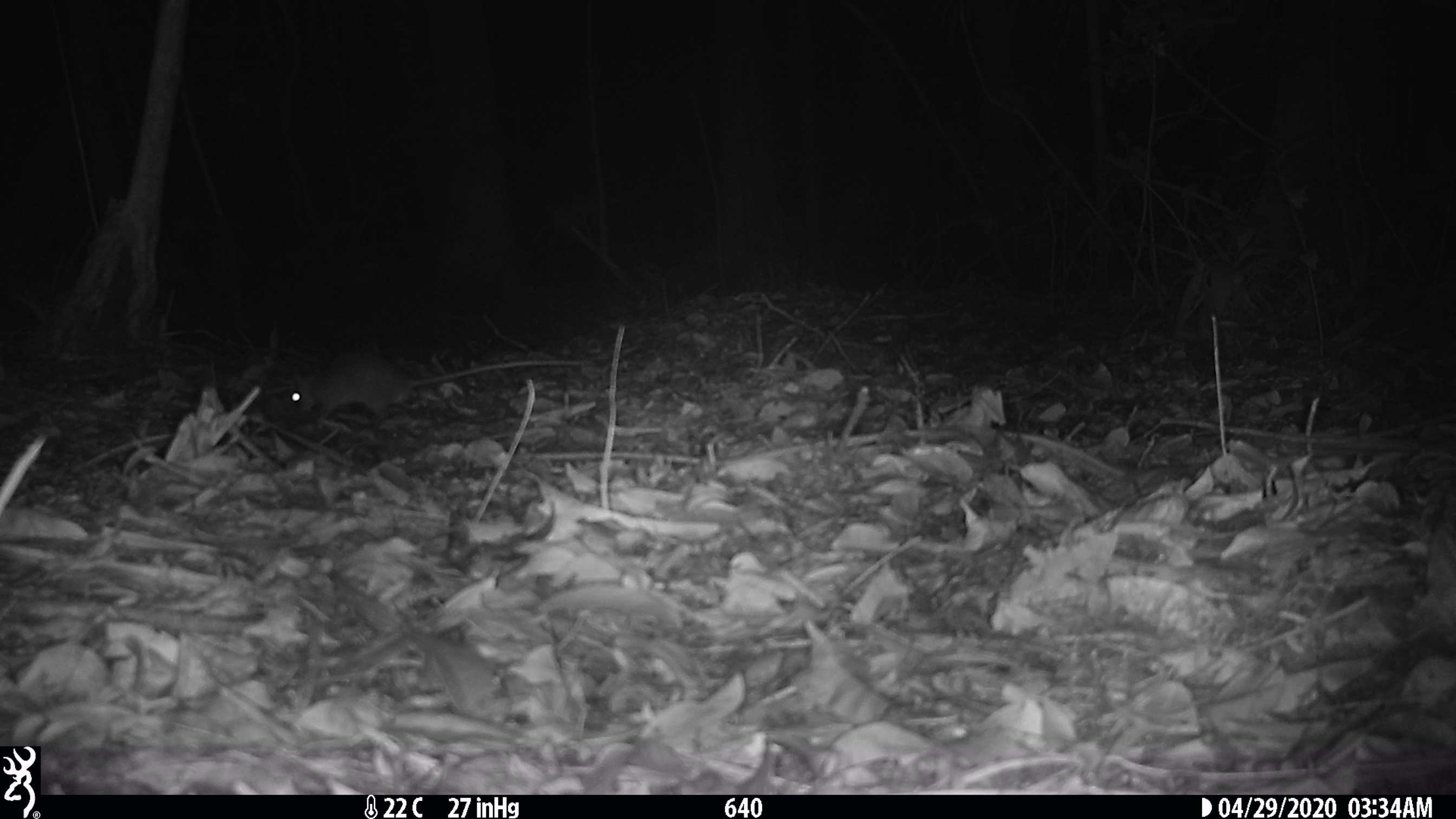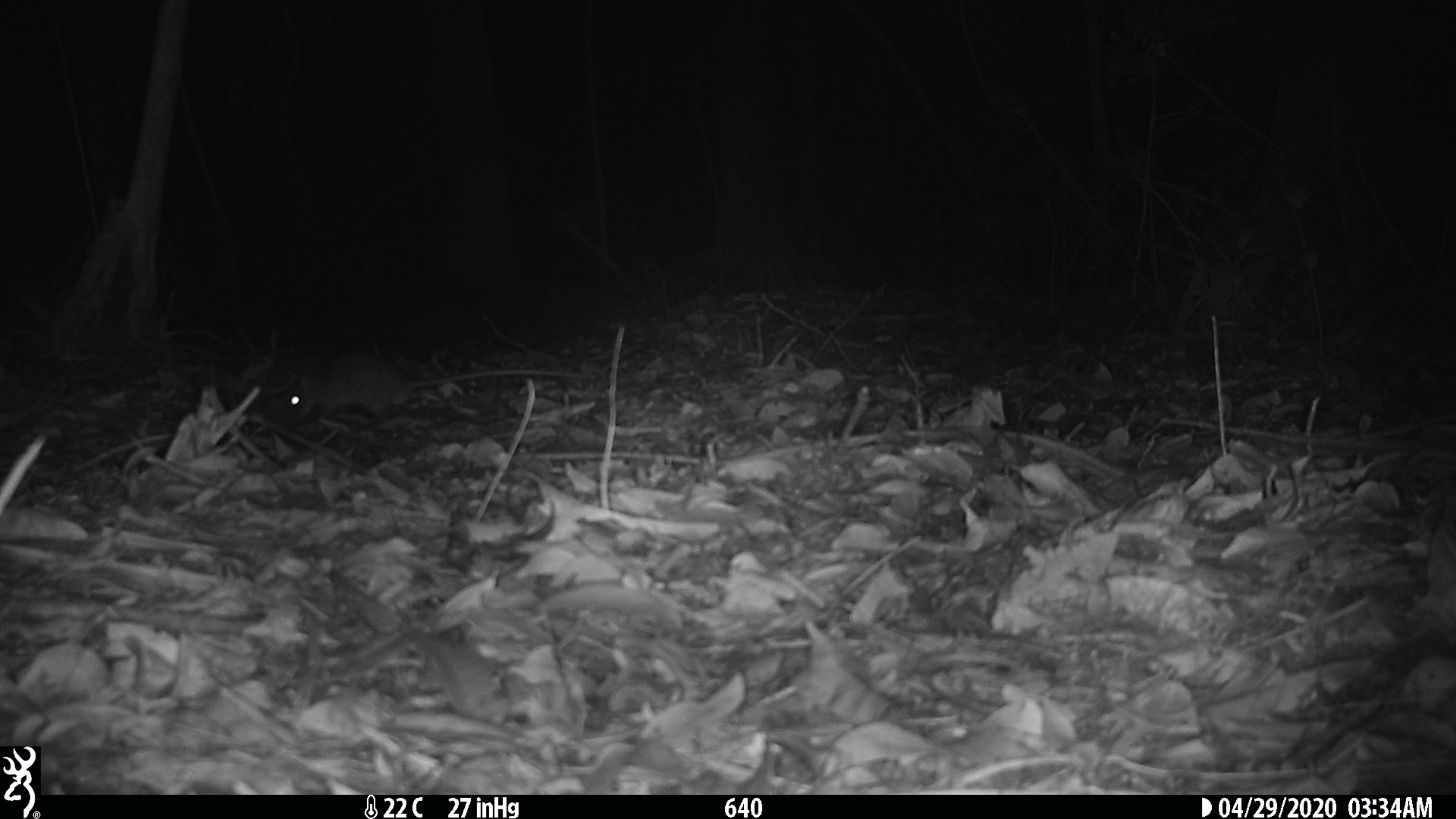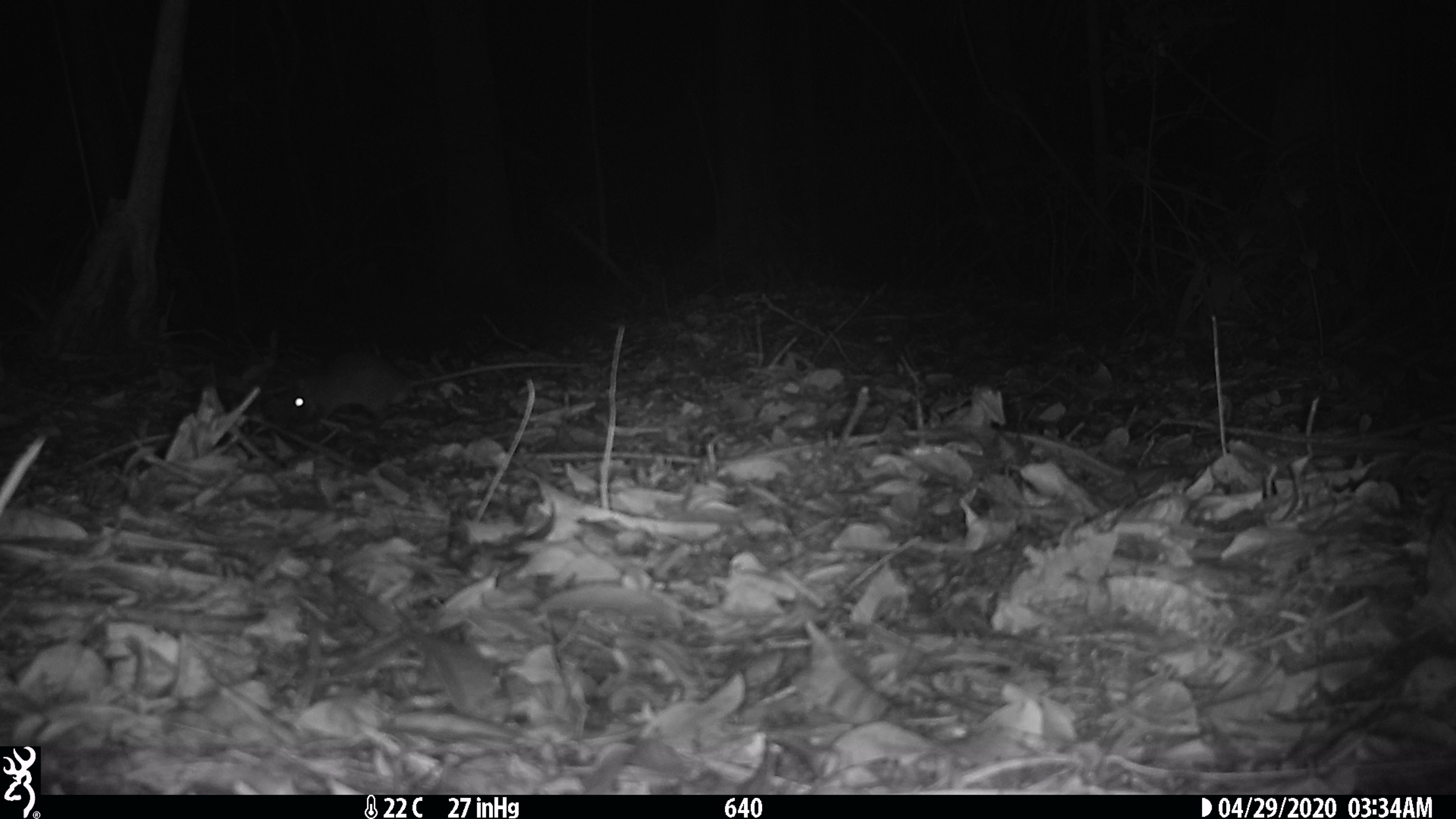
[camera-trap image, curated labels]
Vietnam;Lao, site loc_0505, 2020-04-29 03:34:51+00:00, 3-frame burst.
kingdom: Animalia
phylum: Chordata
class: Mammalia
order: Rodentia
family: Muridae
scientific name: Muridae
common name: old-world mice and rats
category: unidentified murid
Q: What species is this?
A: Unidentified murid (old-world mice and rats) (Muridae).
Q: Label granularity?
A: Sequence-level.